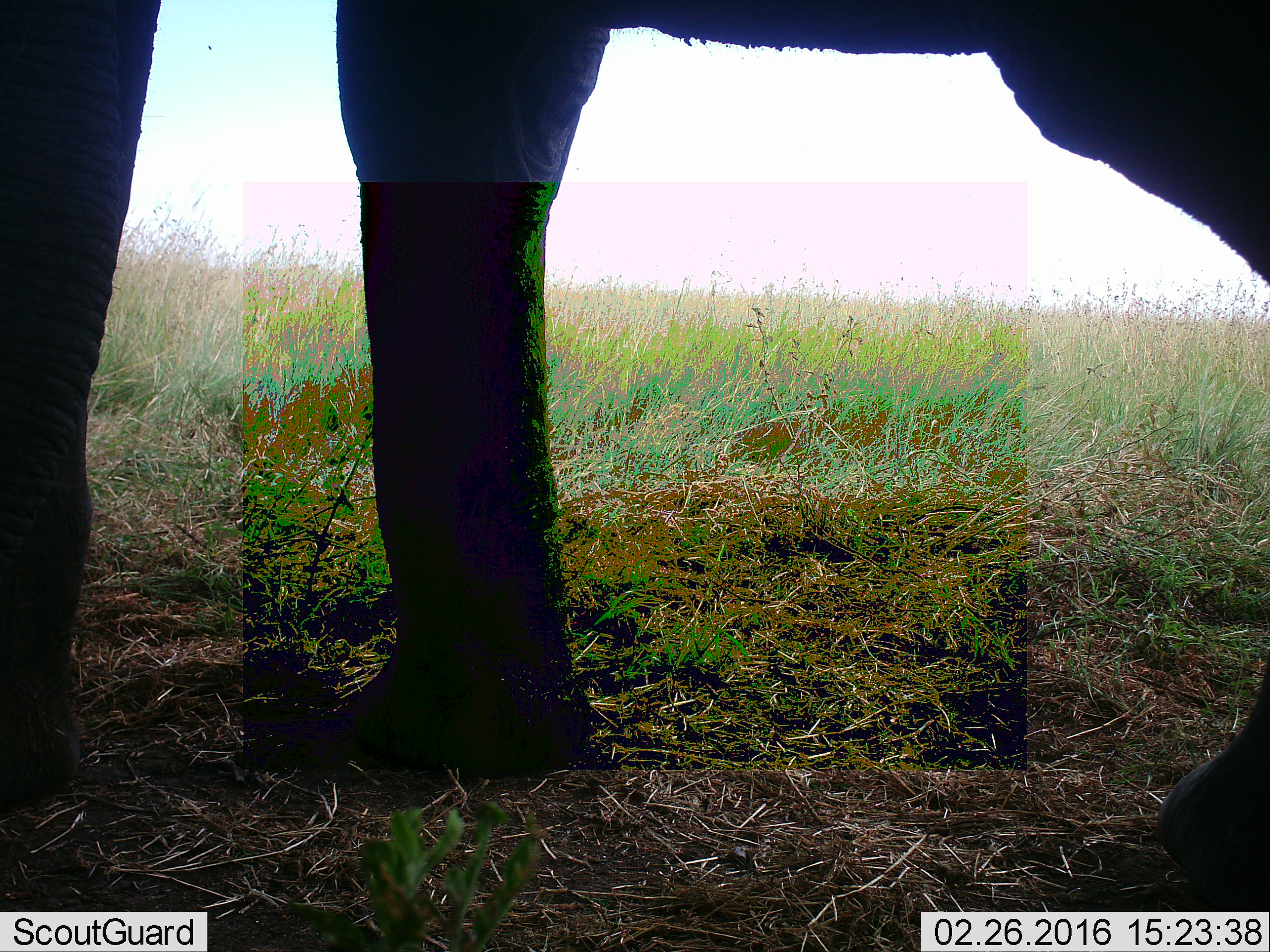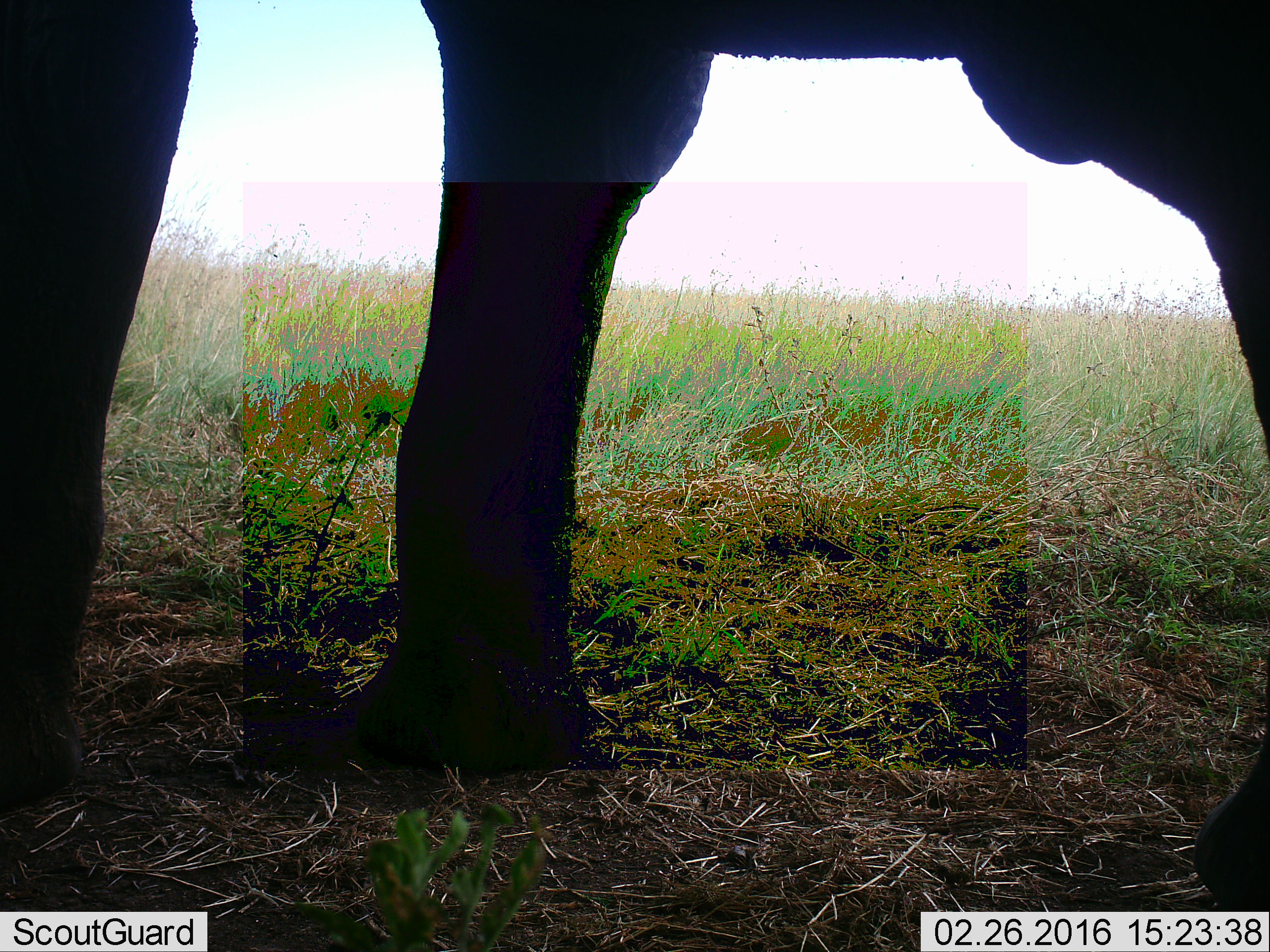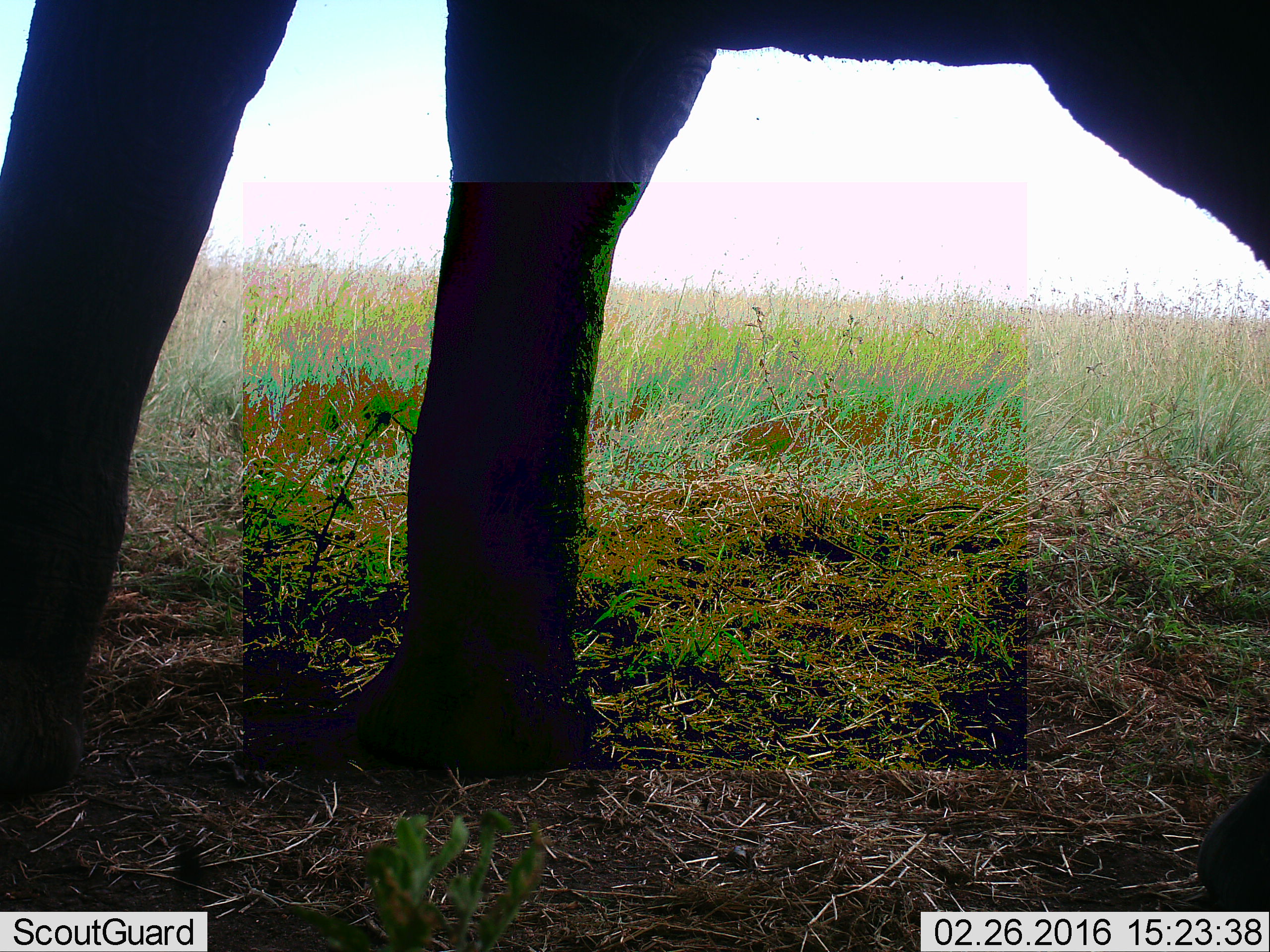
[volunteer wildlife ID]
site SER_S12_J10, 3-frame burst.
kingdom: Animalia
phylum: Chordata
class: Mammalia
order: Proboscidea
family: Elephantidae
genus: Loxodonta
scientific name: Loxodonta africana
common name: african bush elephant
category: elephant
Elephant (african bush elephant) (Loxodonta africana), count 1. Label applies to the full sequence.